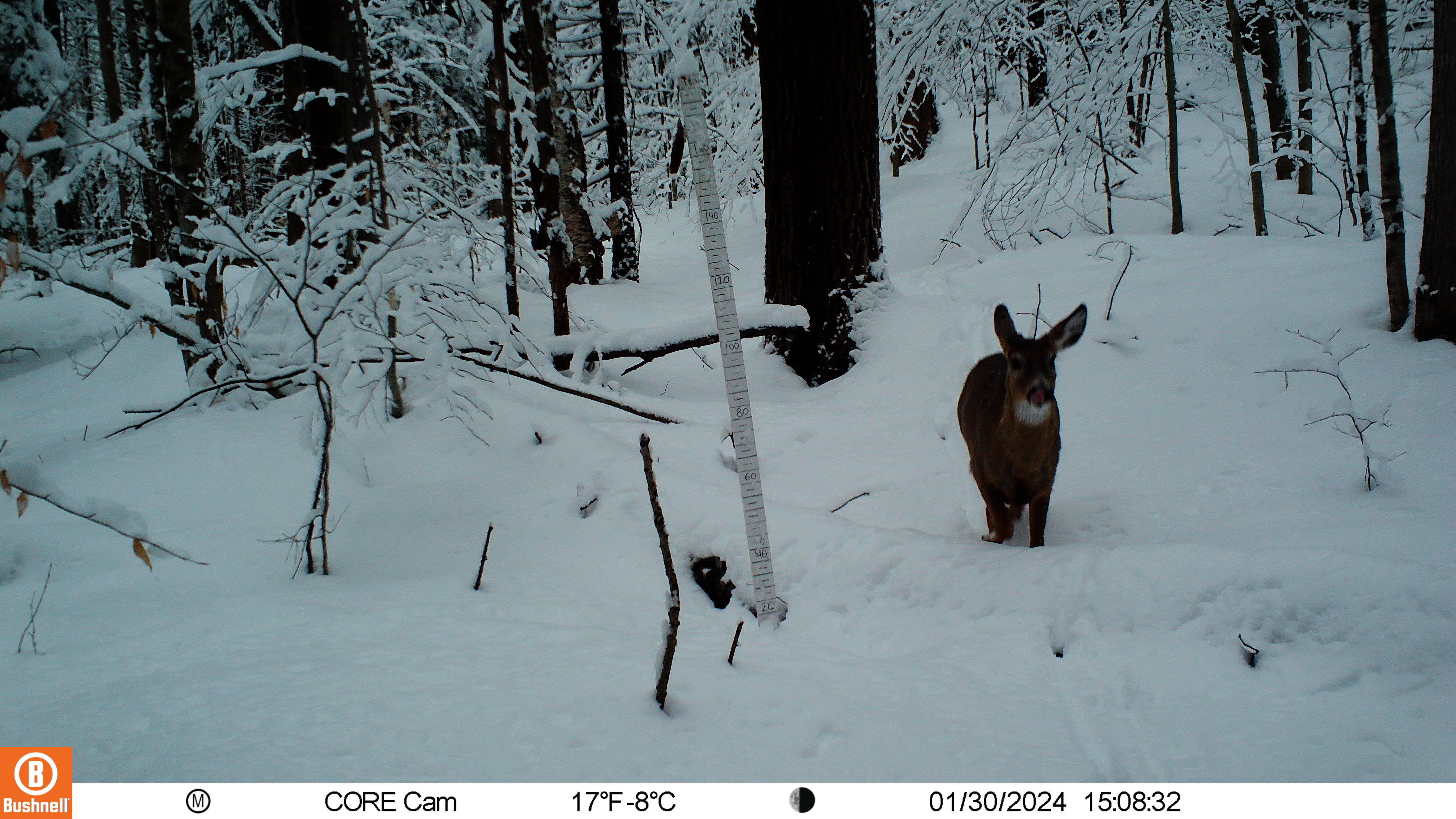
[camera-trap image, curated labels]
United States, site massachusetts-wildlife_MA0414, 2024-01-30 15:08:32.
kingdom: Animalia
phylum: Chordata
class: Mammalia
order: Artiodactyla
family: Cervidae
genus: Odocoileus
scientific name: Odocoileus virginianus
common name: white-tailed deer